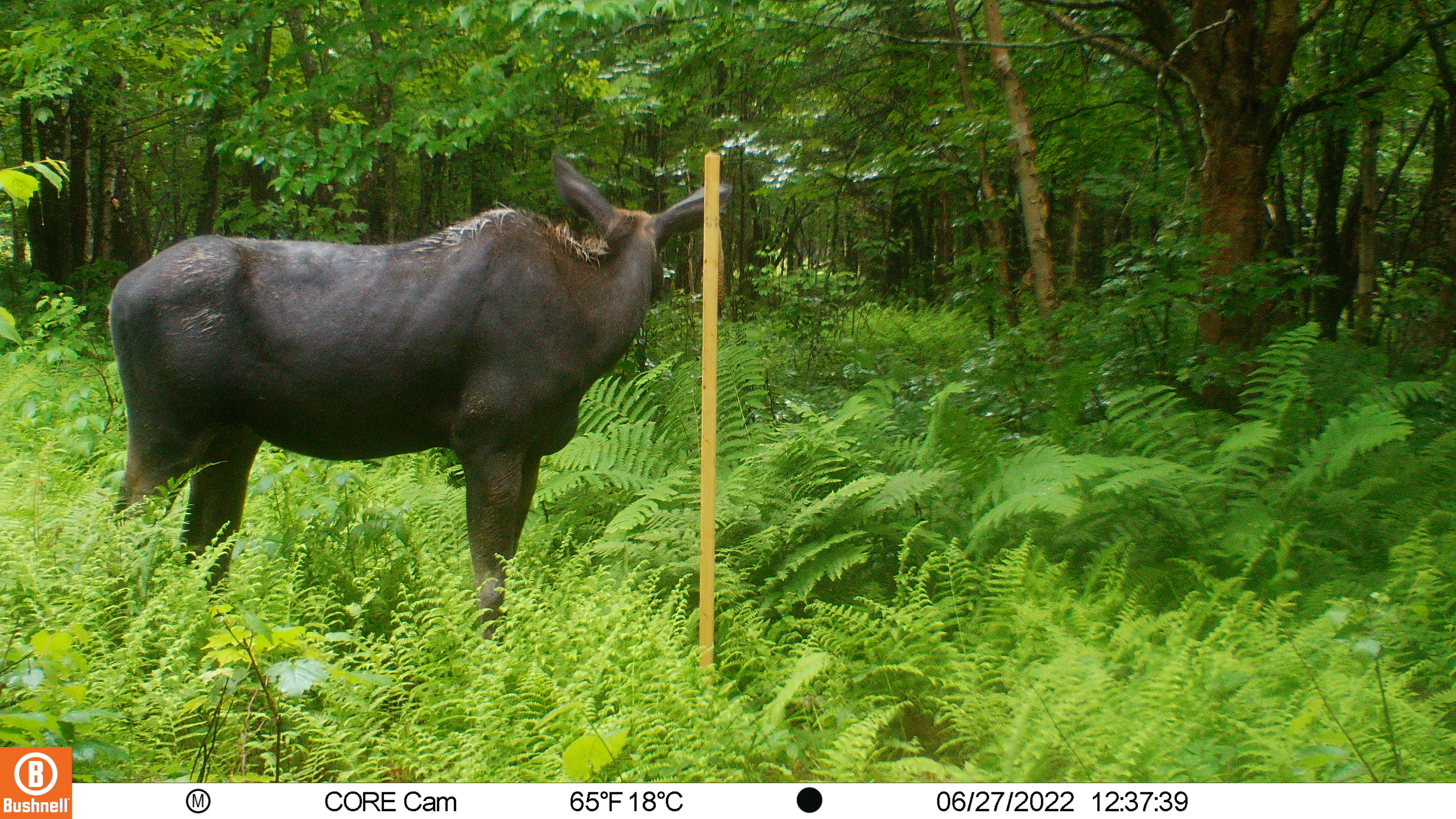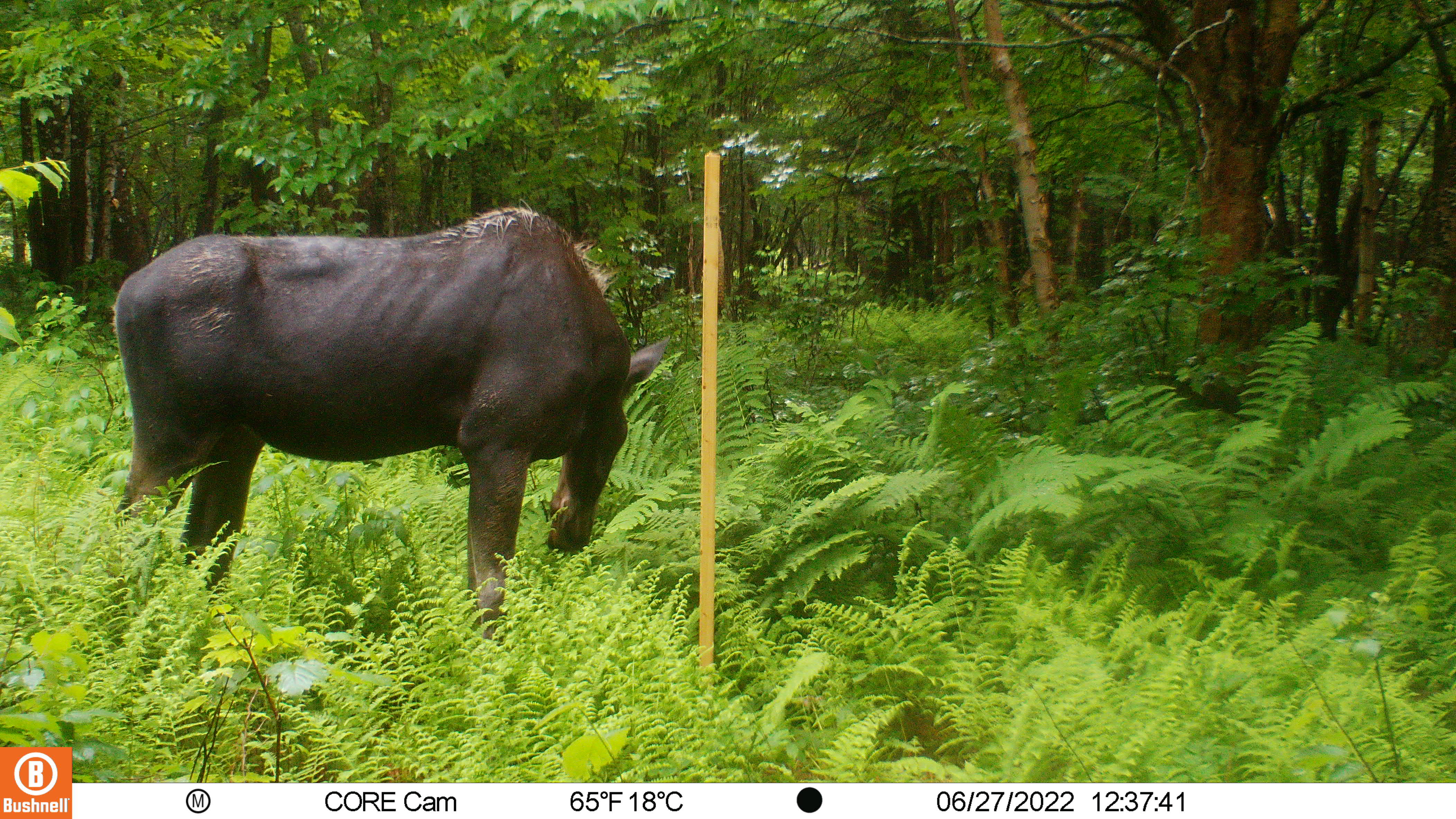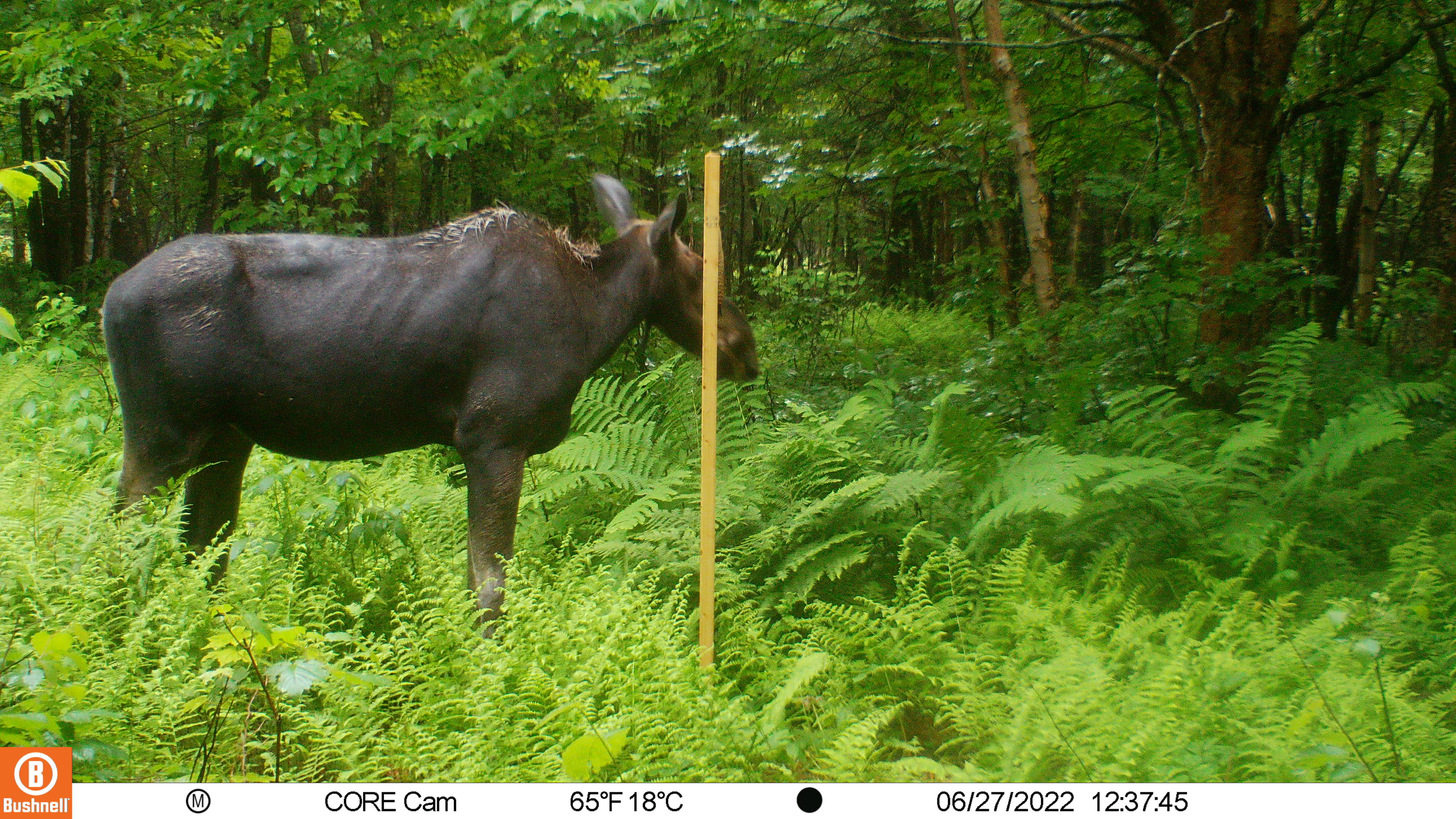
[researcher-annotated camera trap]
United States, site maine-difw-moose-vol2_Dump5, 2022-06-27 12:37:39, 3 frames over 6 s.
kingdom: Animalia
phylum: Chordata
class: Mammalia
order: Artiodactyla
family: Cervidae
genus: Alces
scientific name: Alces alces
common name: moose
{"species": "moose (Alces alces)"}